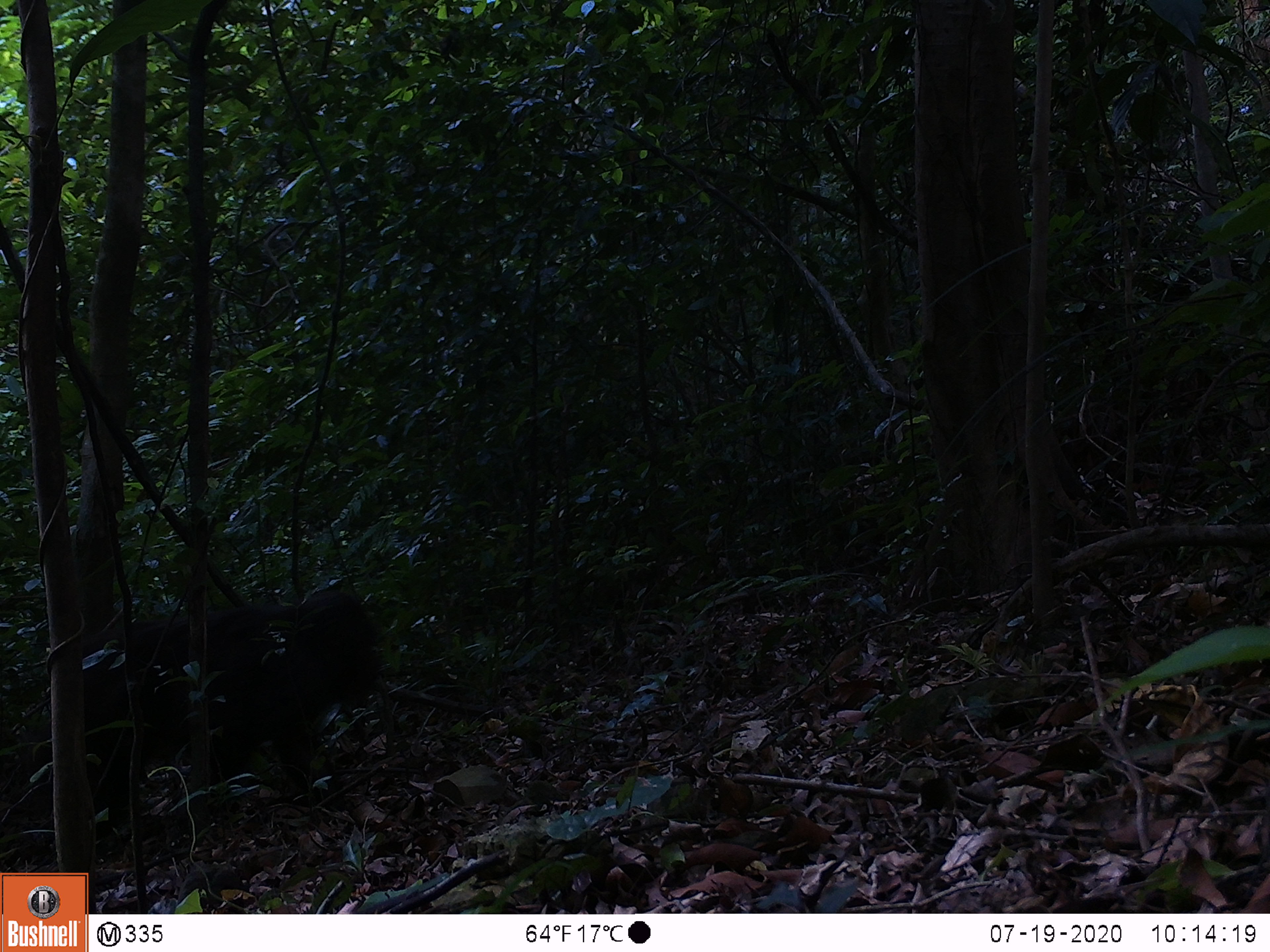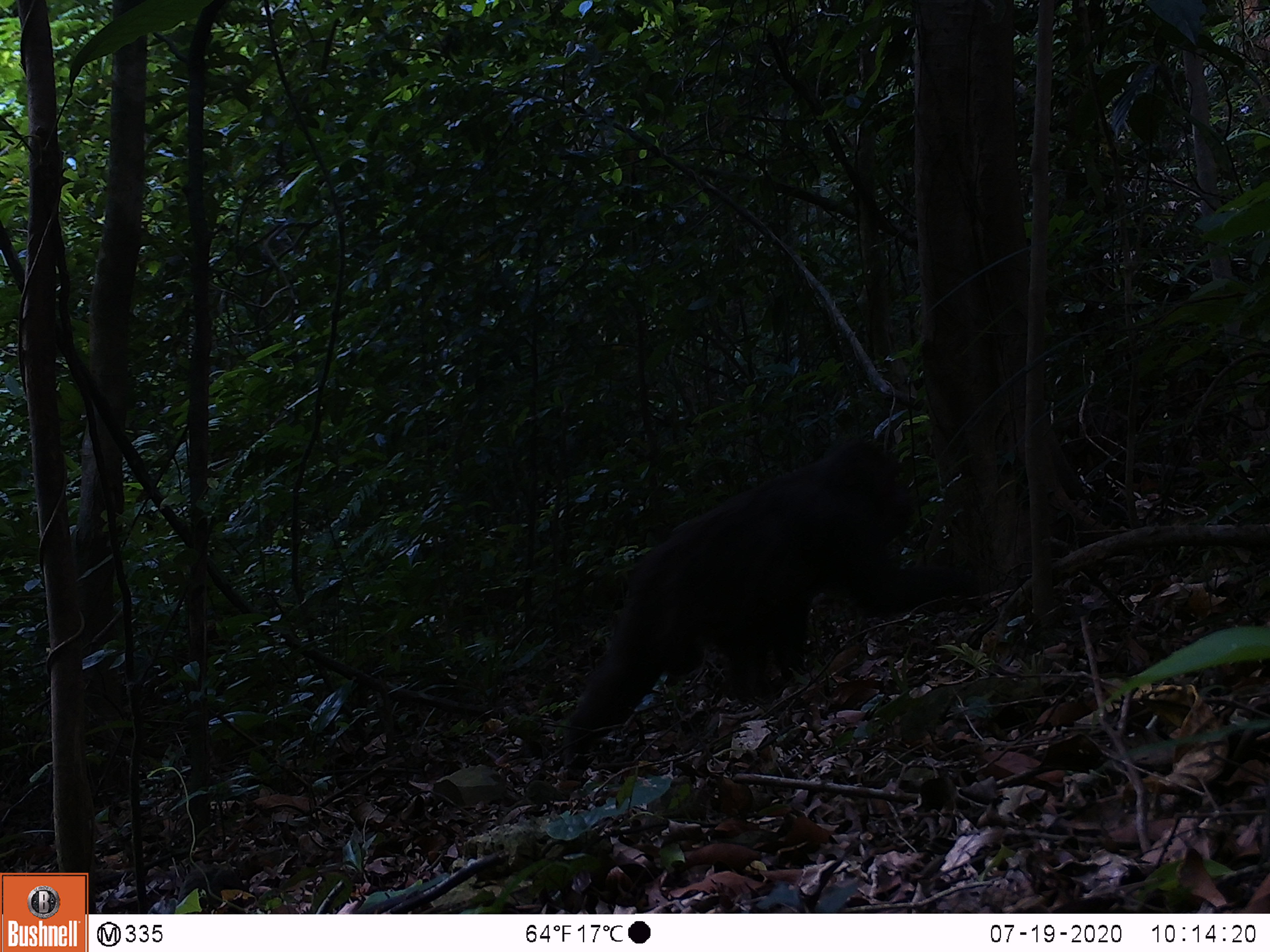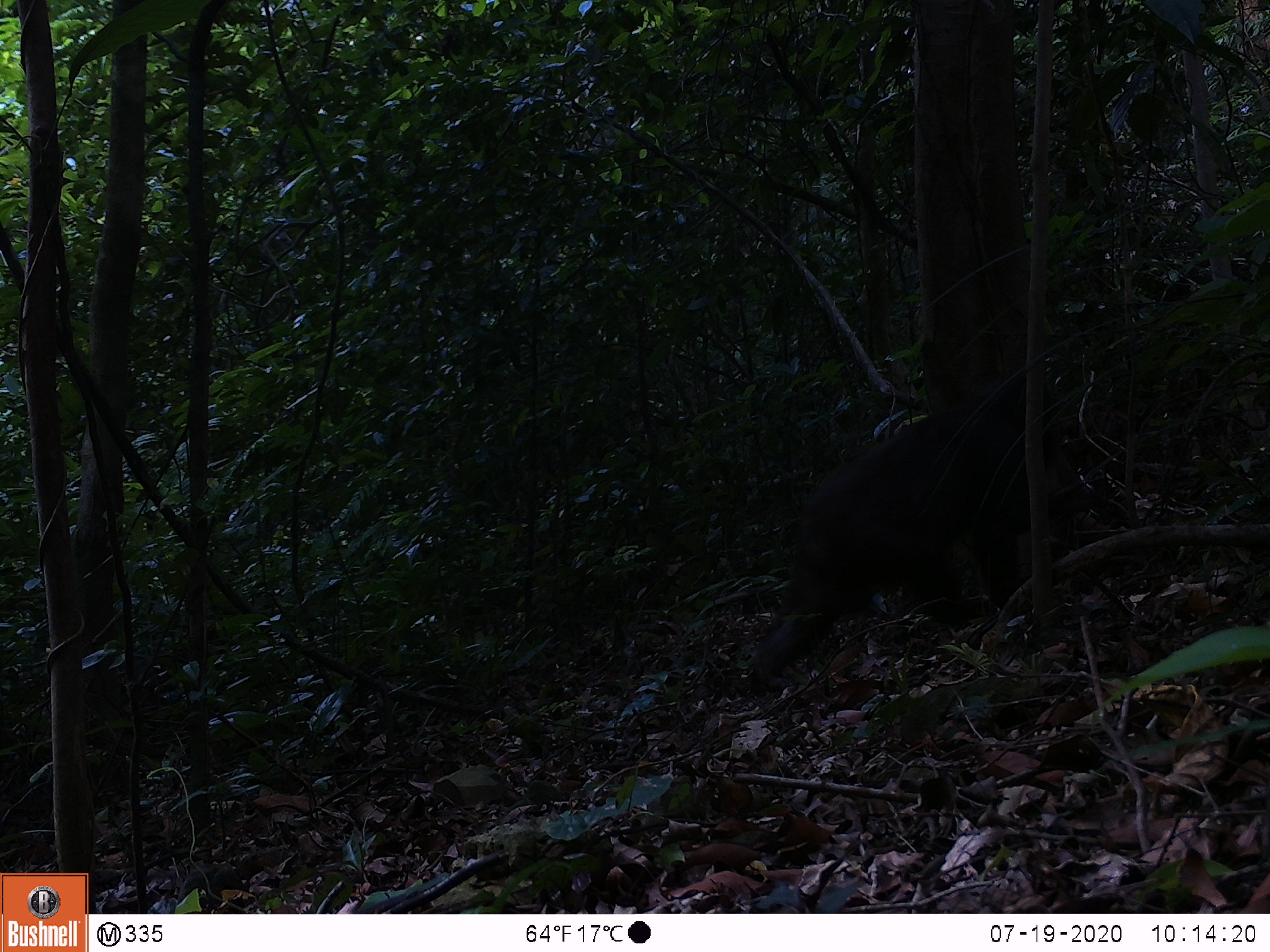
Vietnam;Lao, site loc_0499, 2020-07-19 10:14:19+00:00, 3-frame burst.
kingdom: Animalia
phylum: Chordata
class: Mammalia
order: Primates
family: Cercopithecidae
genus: Macaca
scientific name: Macaca arctoides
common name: stump-tailed macaque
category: stump tailed macaque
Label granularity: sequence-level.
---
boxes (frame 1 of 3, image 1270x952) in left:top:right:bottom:
stump tailed macaque: 16:586:384:823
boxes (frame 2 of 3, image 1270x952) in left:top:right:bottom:
stump tailed macaque: 556:433:984:780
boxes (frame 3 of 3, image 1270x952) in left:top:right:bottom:
stump tailed macaque: 745:372:1115:691